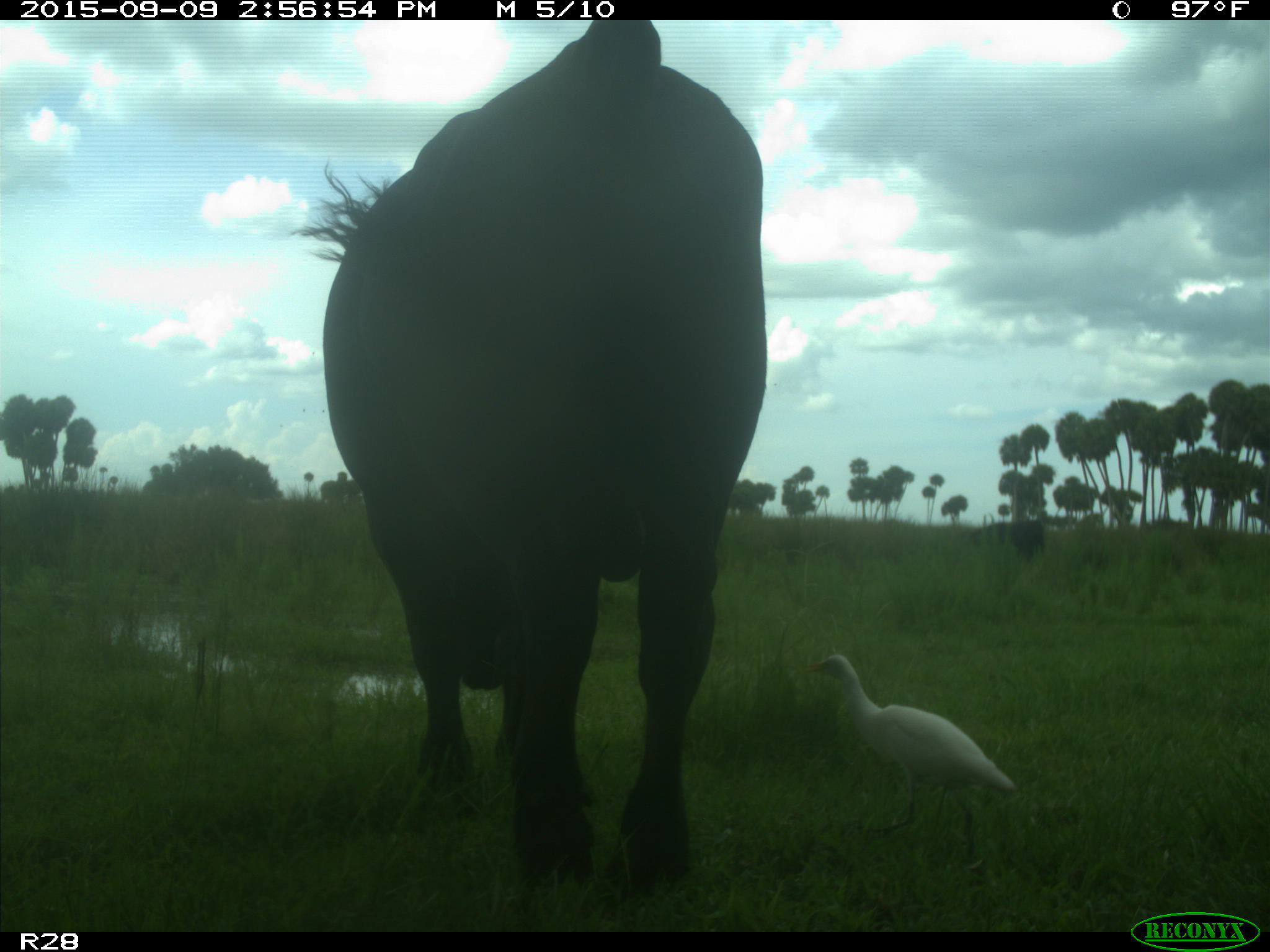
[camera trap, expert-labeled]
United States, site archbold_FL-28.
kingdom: Animalia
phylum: Chordata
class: Mammalia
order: Artiodactyla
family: Bovidae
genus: Bos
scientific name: Bos taurus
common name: domestic cow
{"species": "Bos taurus (domestic cow)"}